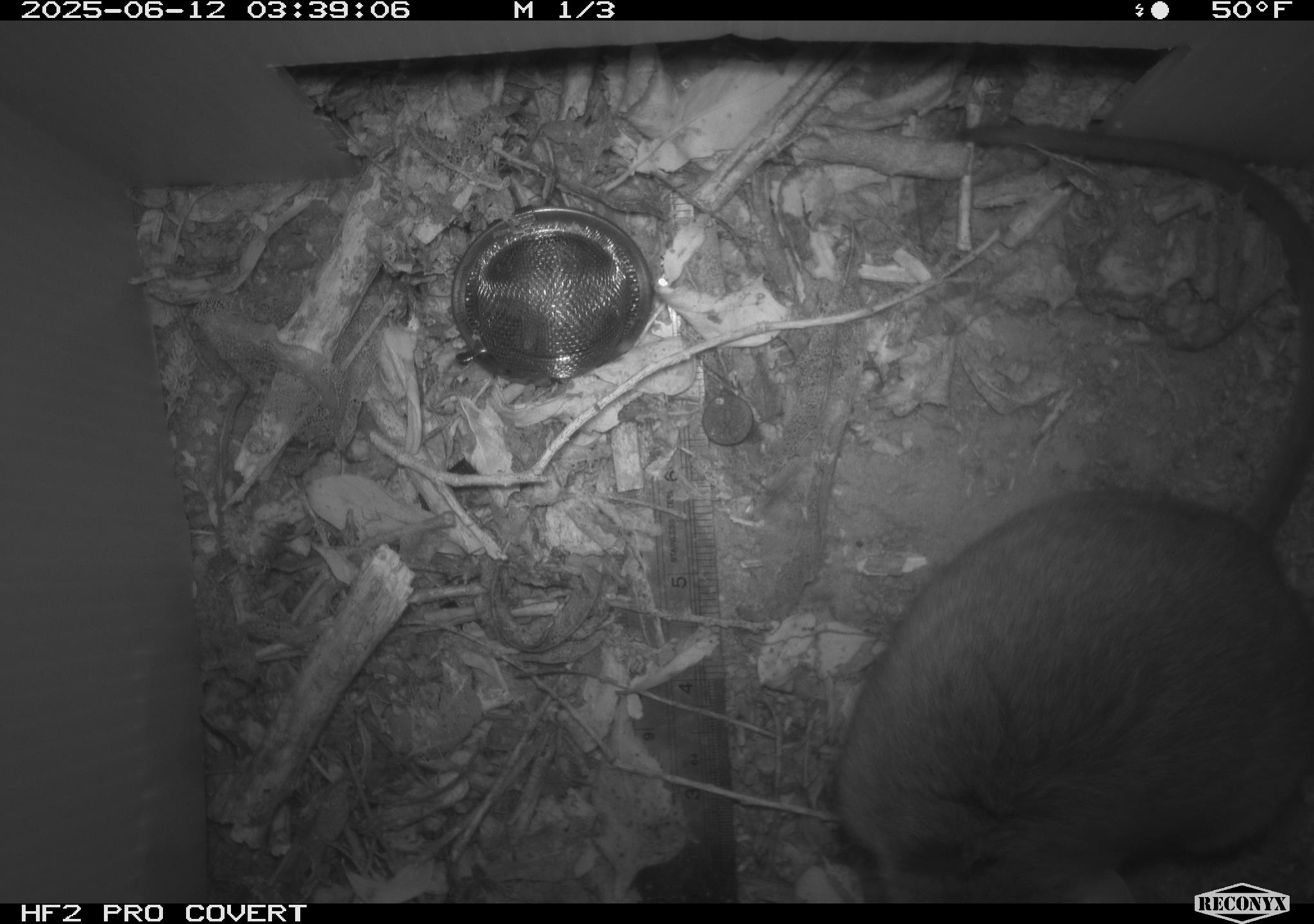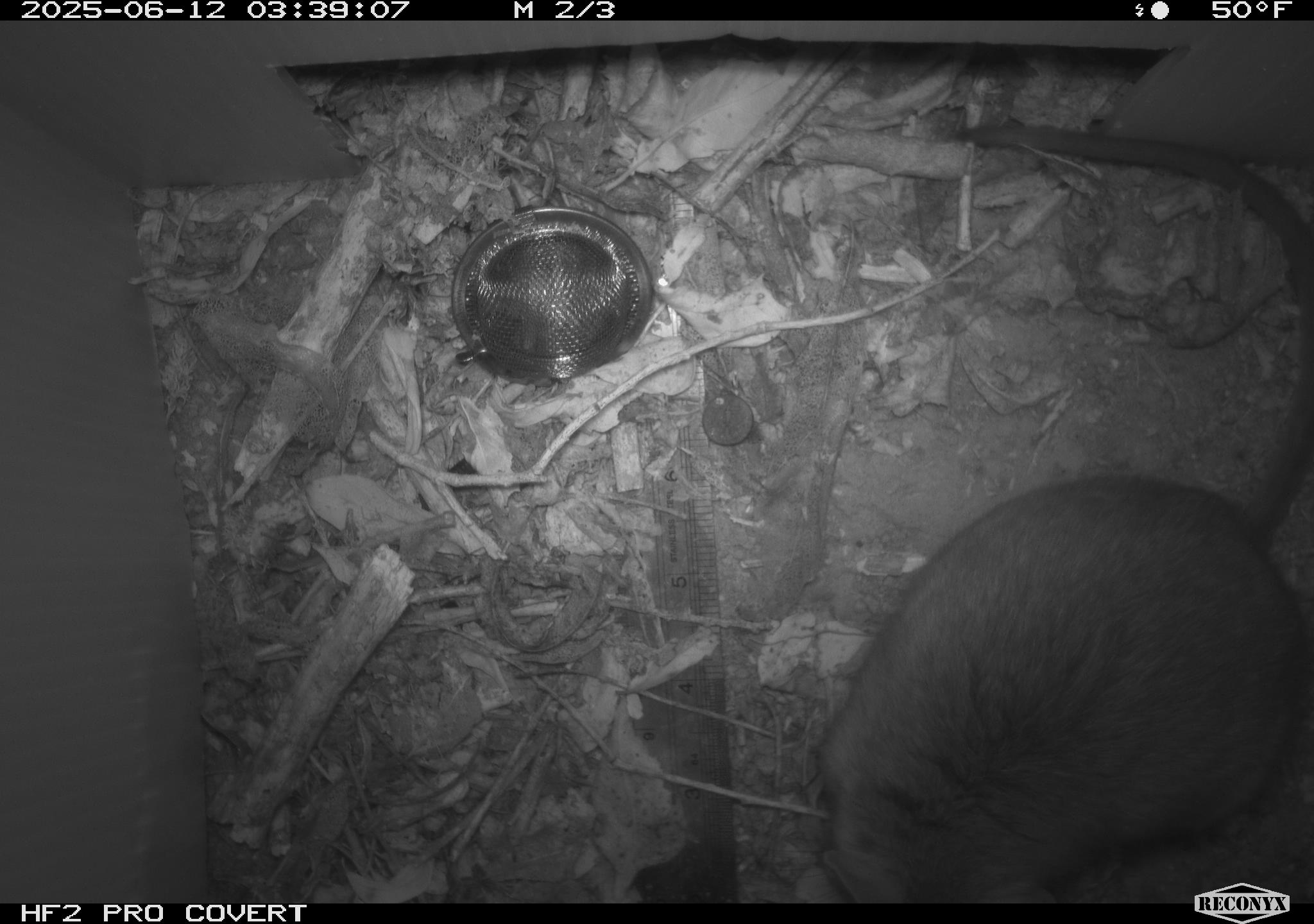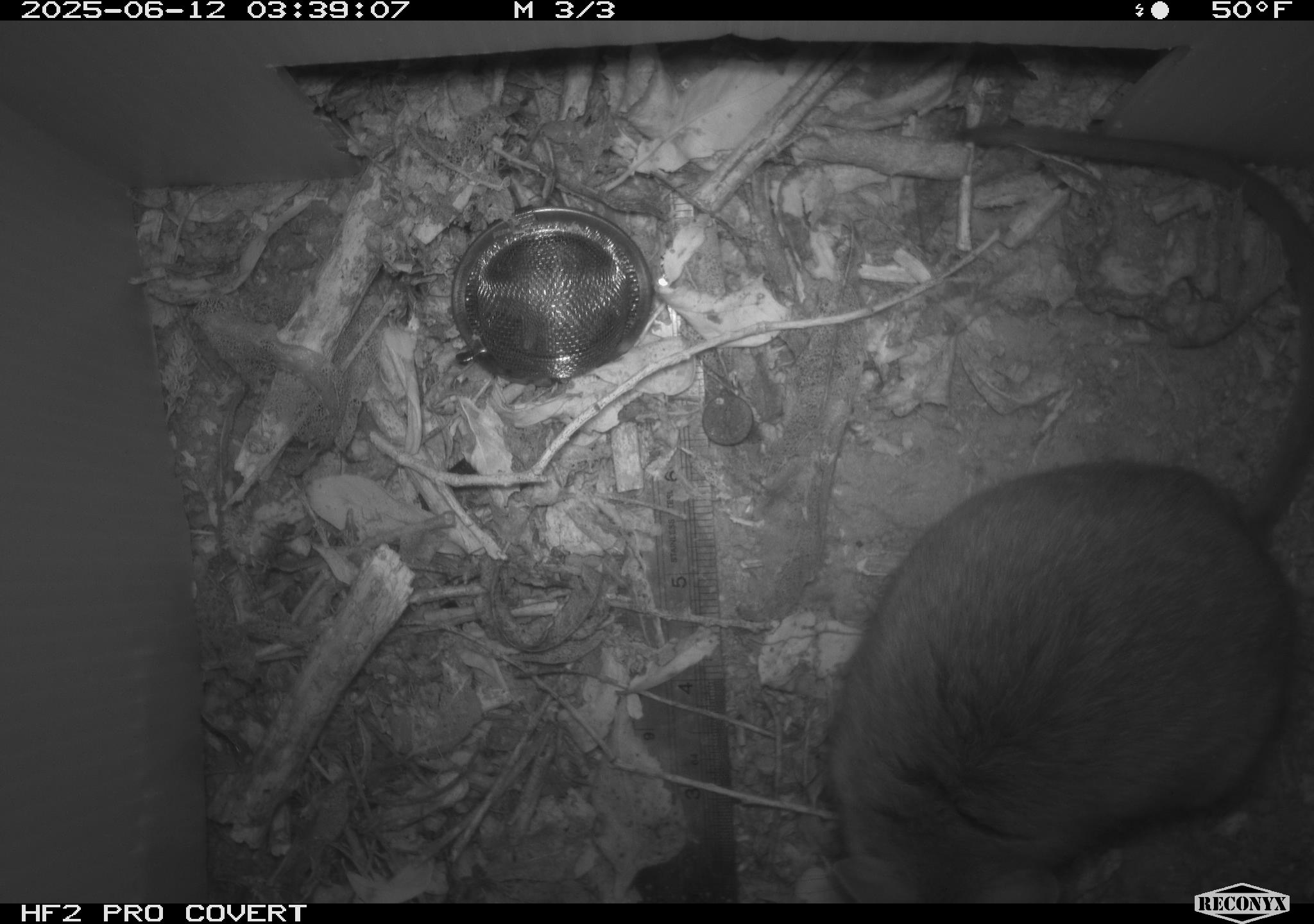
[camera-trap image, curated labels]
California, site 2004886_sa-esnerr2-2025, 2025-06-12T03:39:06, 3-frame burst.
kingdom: Animalia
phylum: Chordata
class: Mammalia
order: Rodentia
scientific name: Rodentia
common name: rodent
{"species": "rodent (Rodentia)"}